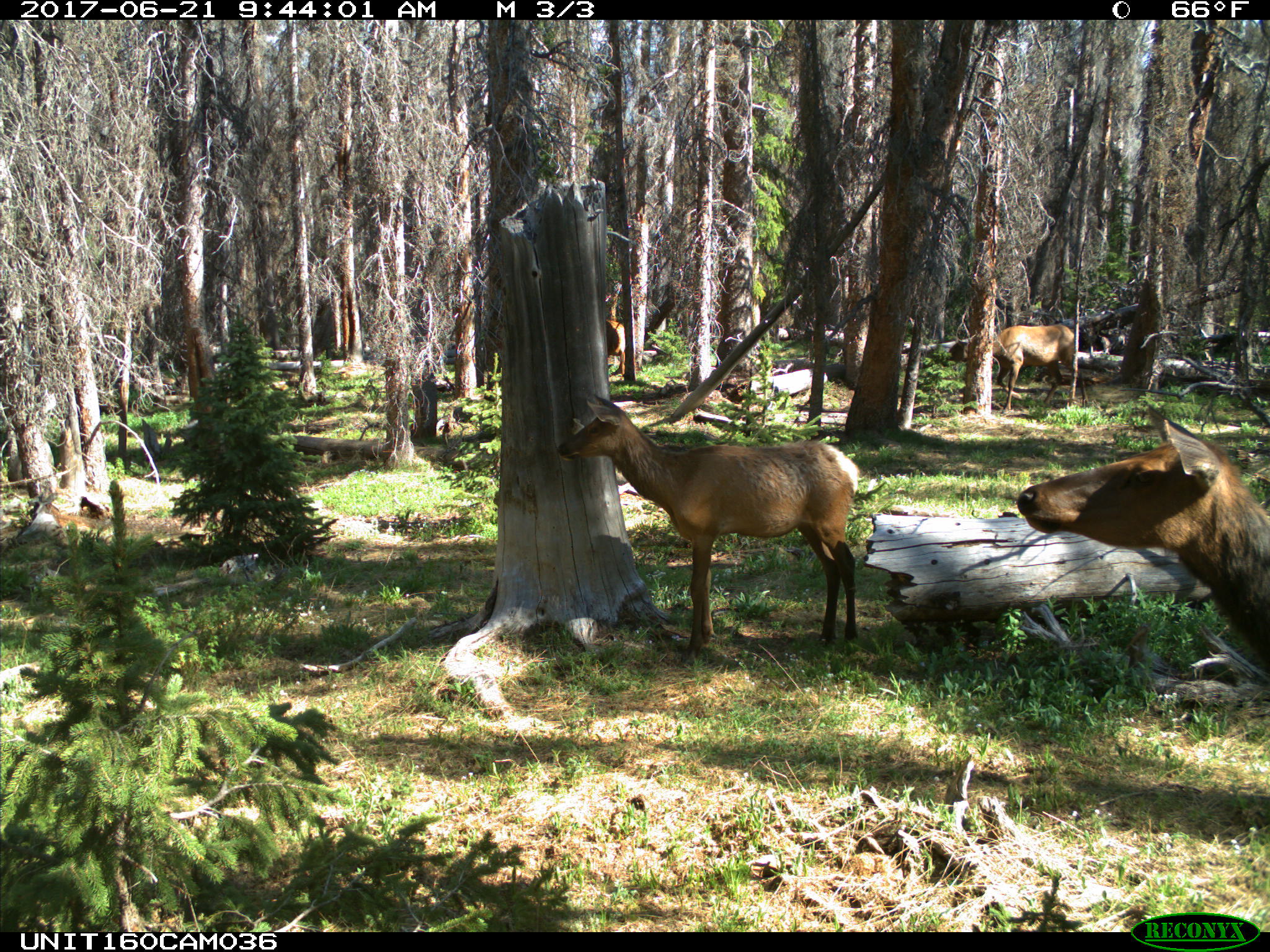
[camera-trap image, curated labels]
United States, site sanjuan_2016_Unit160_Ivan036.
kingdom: Animalia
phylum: Chordata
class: Mammalia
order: Artiodactyla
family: Cervidae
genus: Cervus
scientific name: Cervus elaphus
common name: red deer